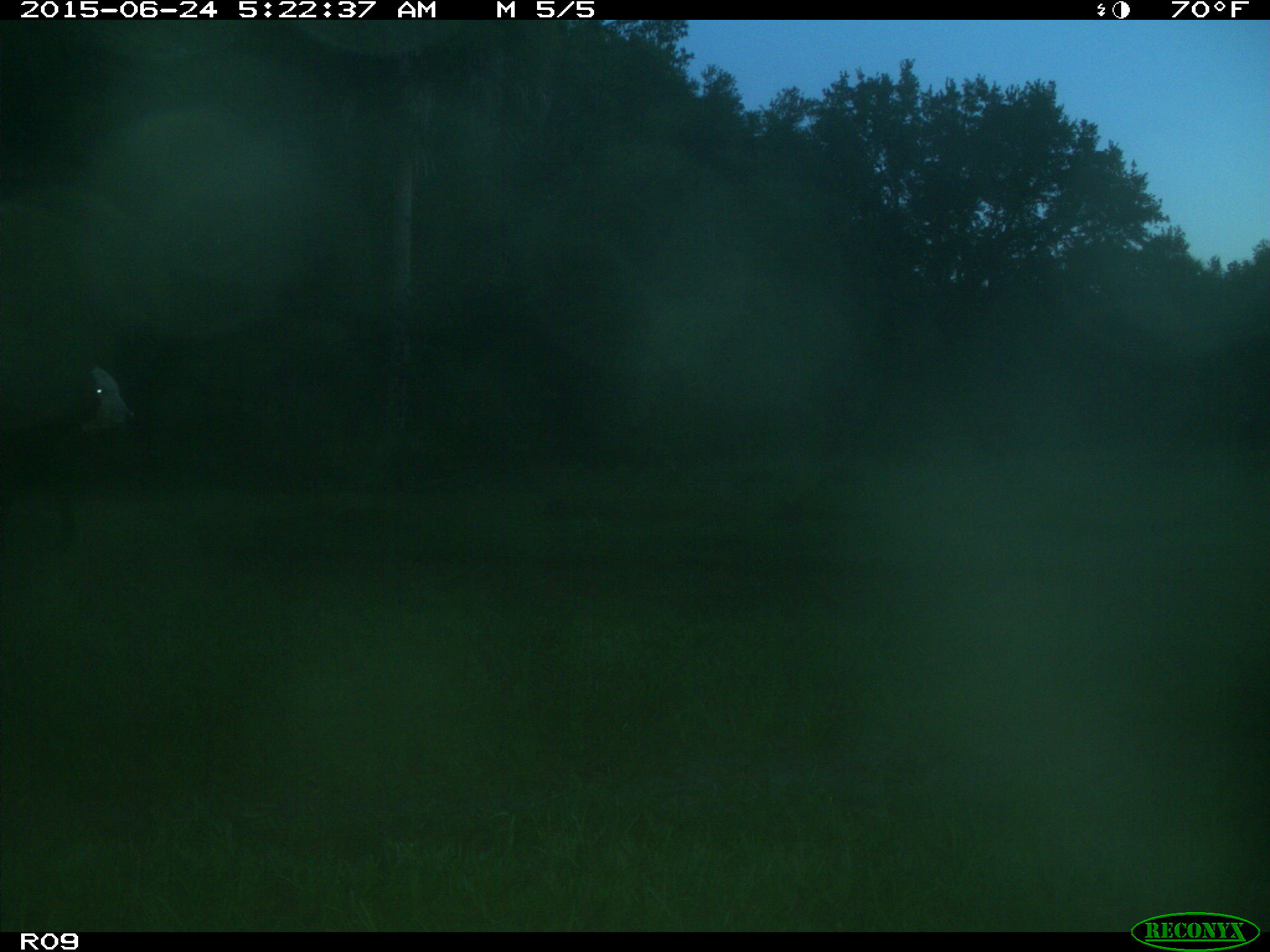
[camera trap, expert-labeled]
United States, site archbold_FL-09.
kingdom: Animalia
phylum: Chordata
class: Mammalia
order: Artiodactyla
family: Bovidae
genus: Bos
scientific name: Bos taurus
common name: domestic cow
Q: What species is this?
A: Bos taurus (domestic cow).